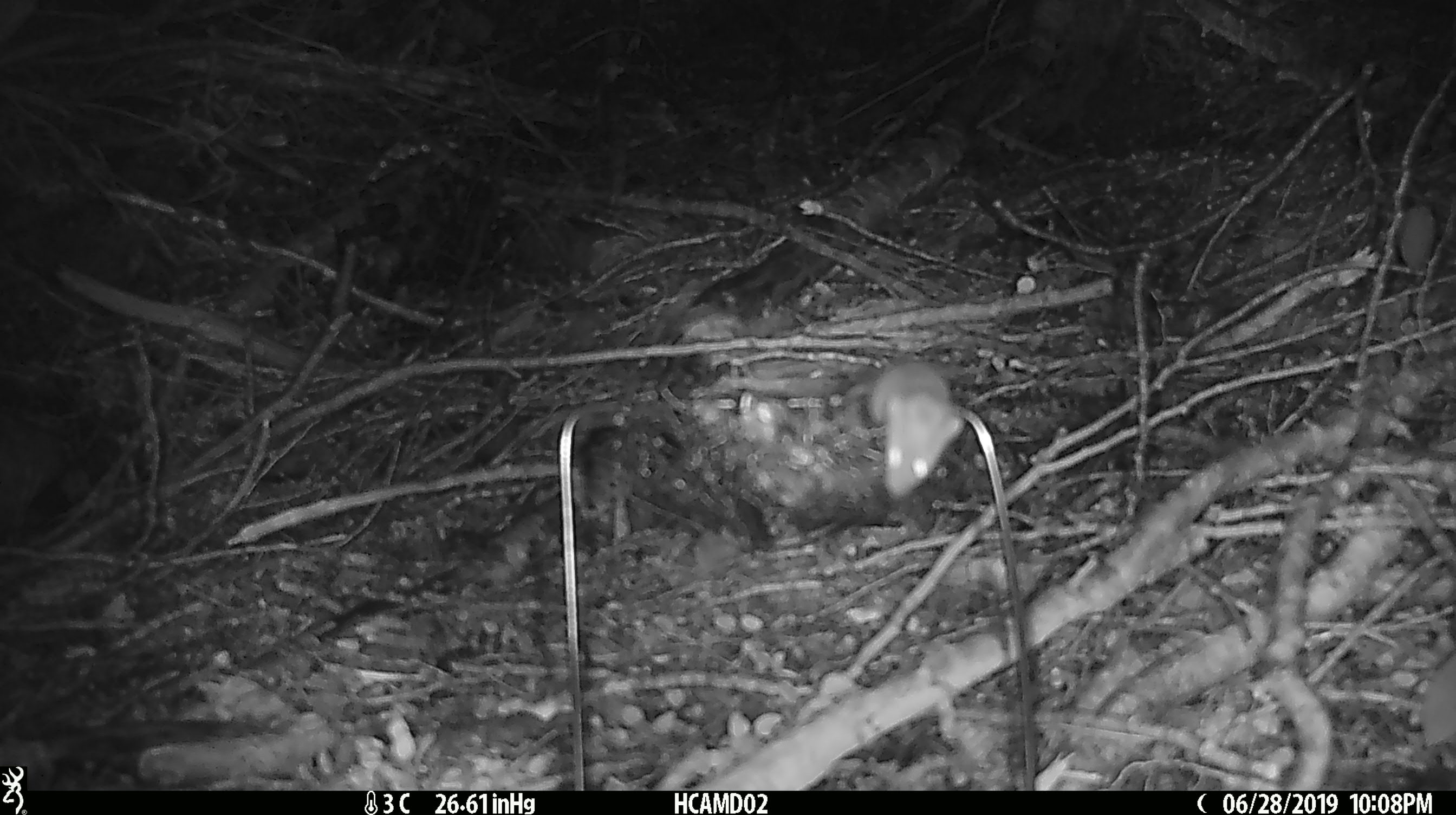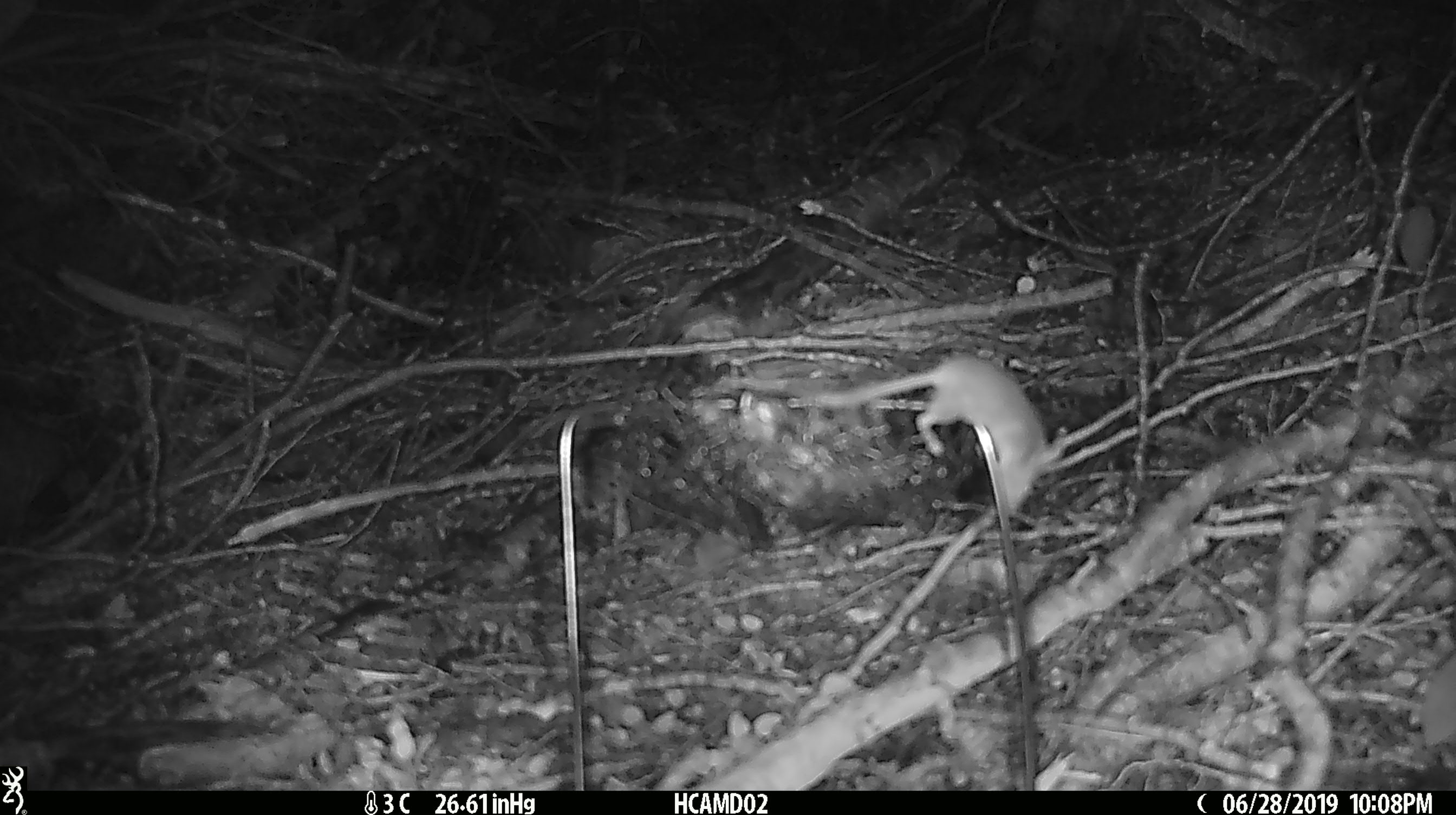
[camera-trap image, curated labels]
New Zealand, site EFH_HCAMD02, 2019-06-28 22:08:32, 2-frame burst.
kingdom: Animalia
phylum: Chordata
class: Mammalia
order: Rodentia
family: Muridae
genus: Mus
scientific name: Mus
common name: mouse